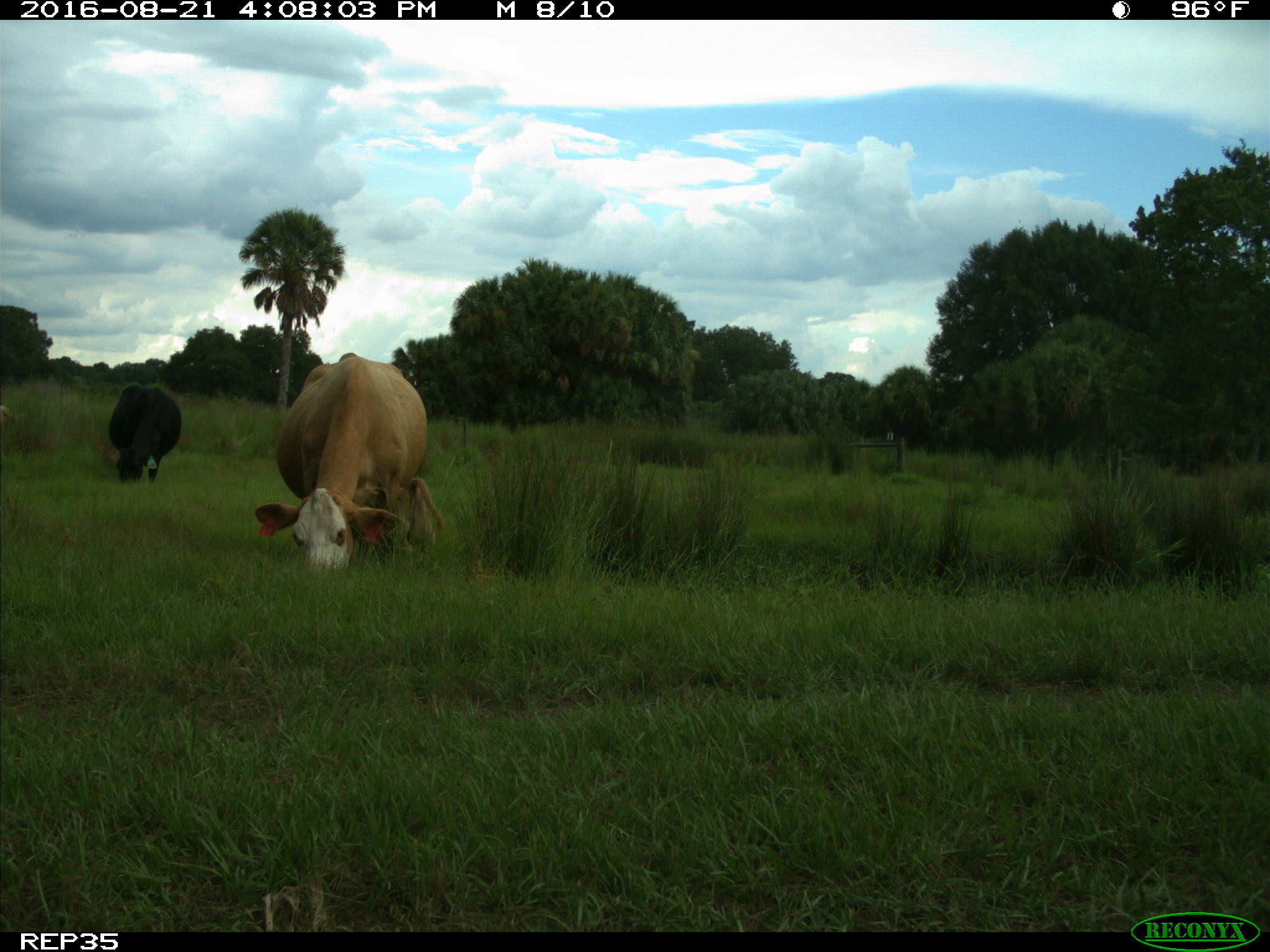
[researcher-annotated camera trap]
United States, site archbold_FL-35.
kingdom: Animalia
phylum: Chordata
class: Mammalia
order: Artiodactyla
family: Bovidae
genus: Bos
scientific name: Bos taurus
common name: domestic cow